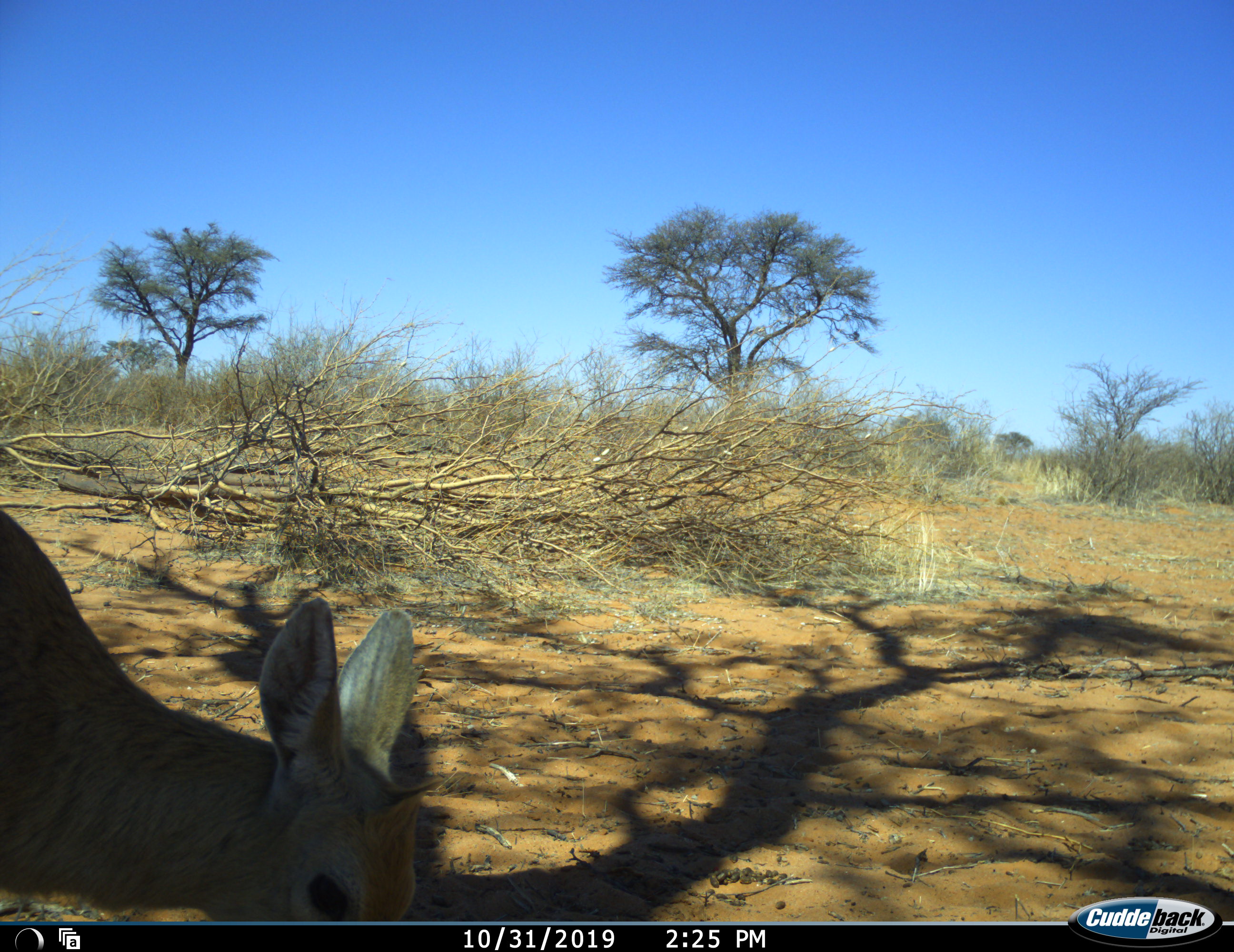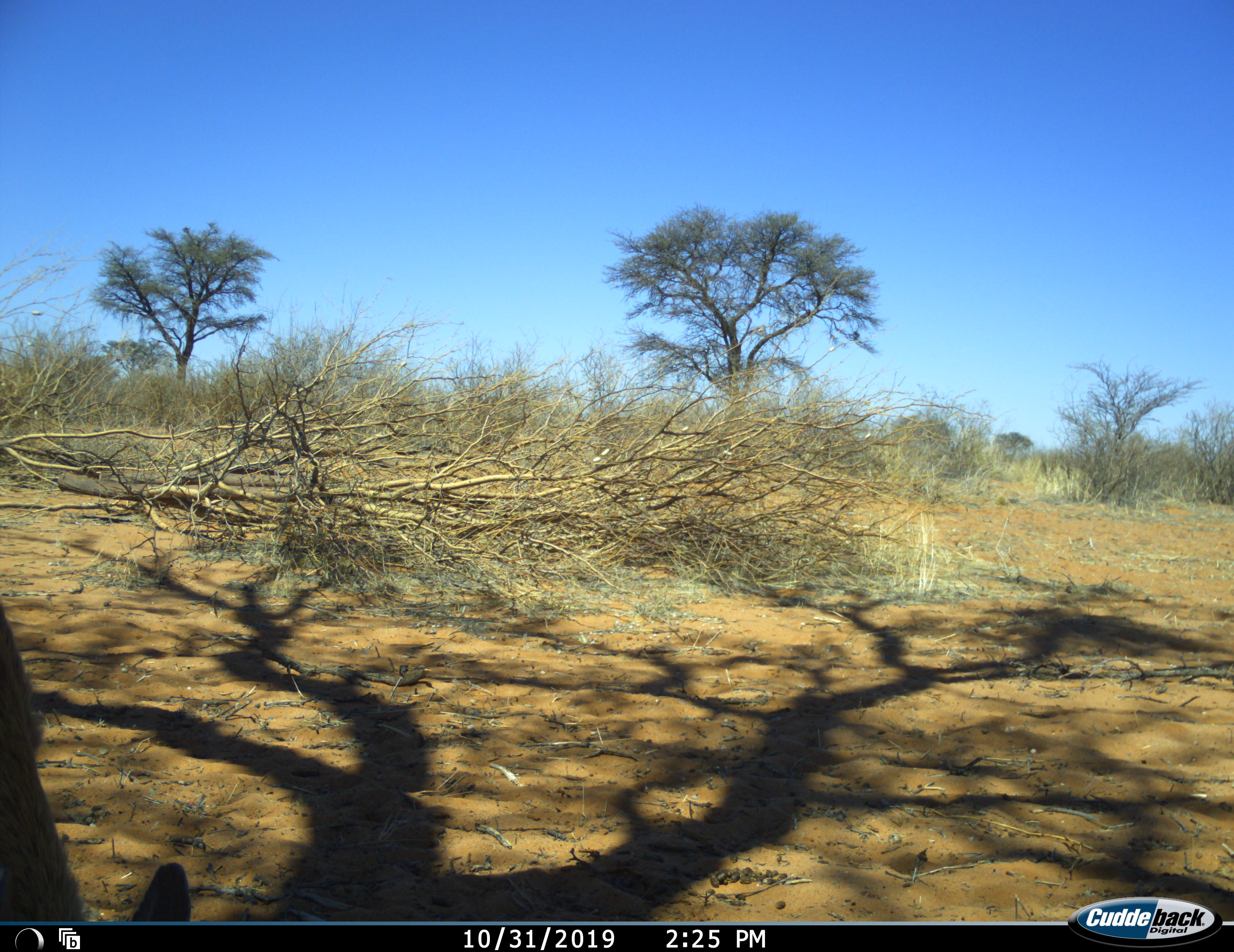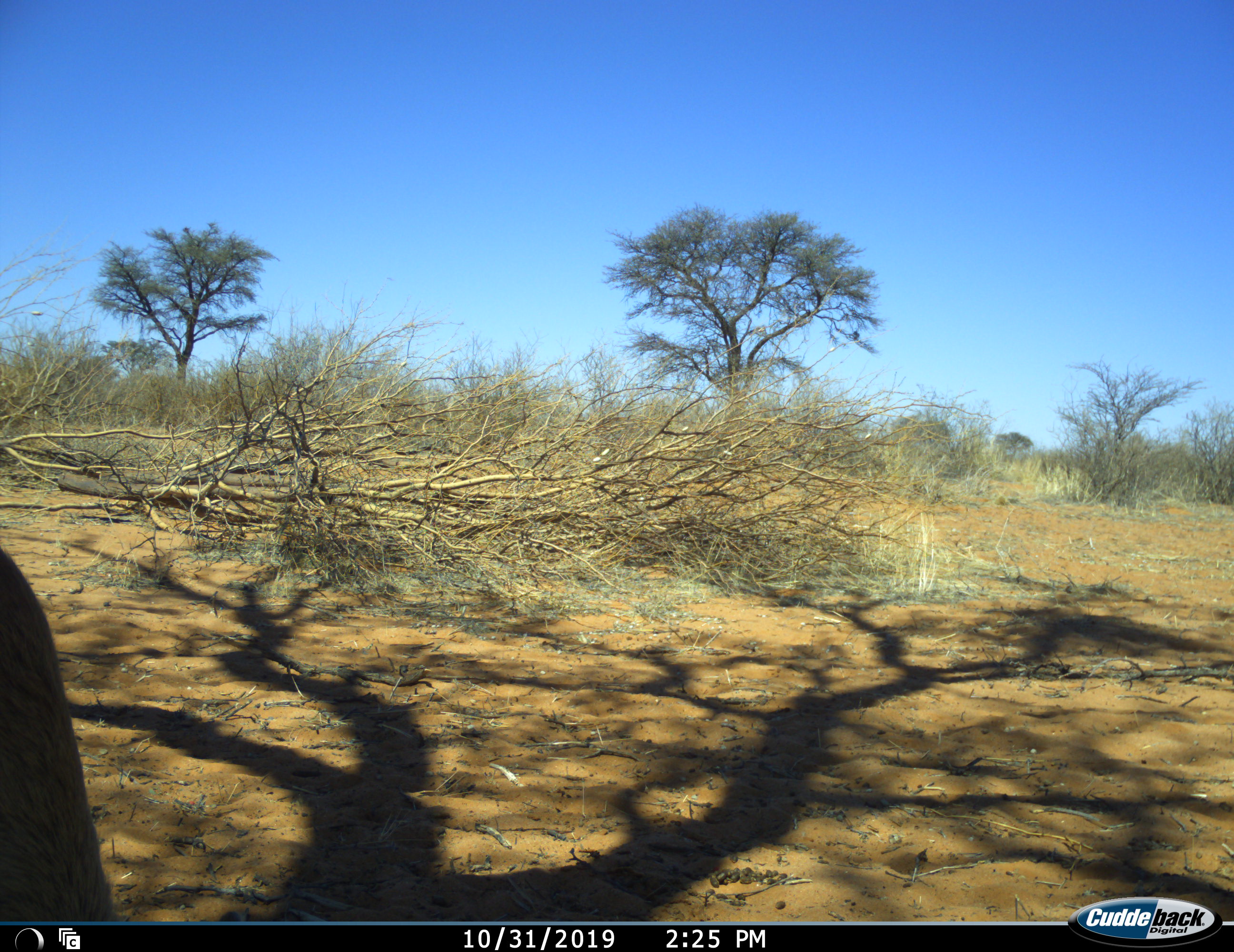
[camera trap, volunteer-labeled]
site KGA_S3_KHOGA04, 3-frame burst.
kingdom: Animalia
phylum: Chordata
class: Mammalia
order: Artiodactyla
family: Bovidae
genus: Raphicerus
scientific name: Raphicerus campestris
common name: steenbok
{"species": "steenbok (Raphicerus campestris)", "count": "1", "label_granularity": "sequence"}